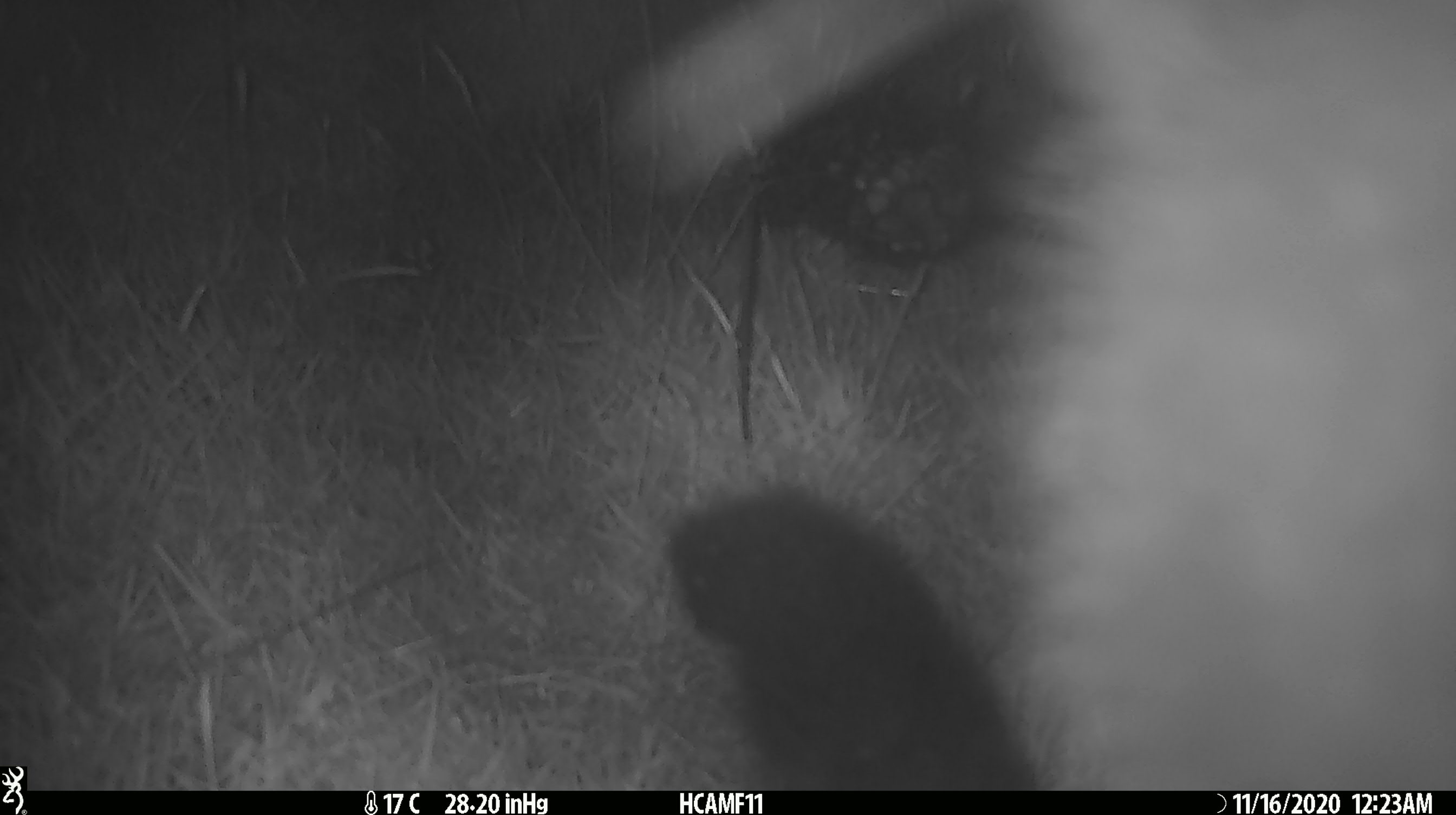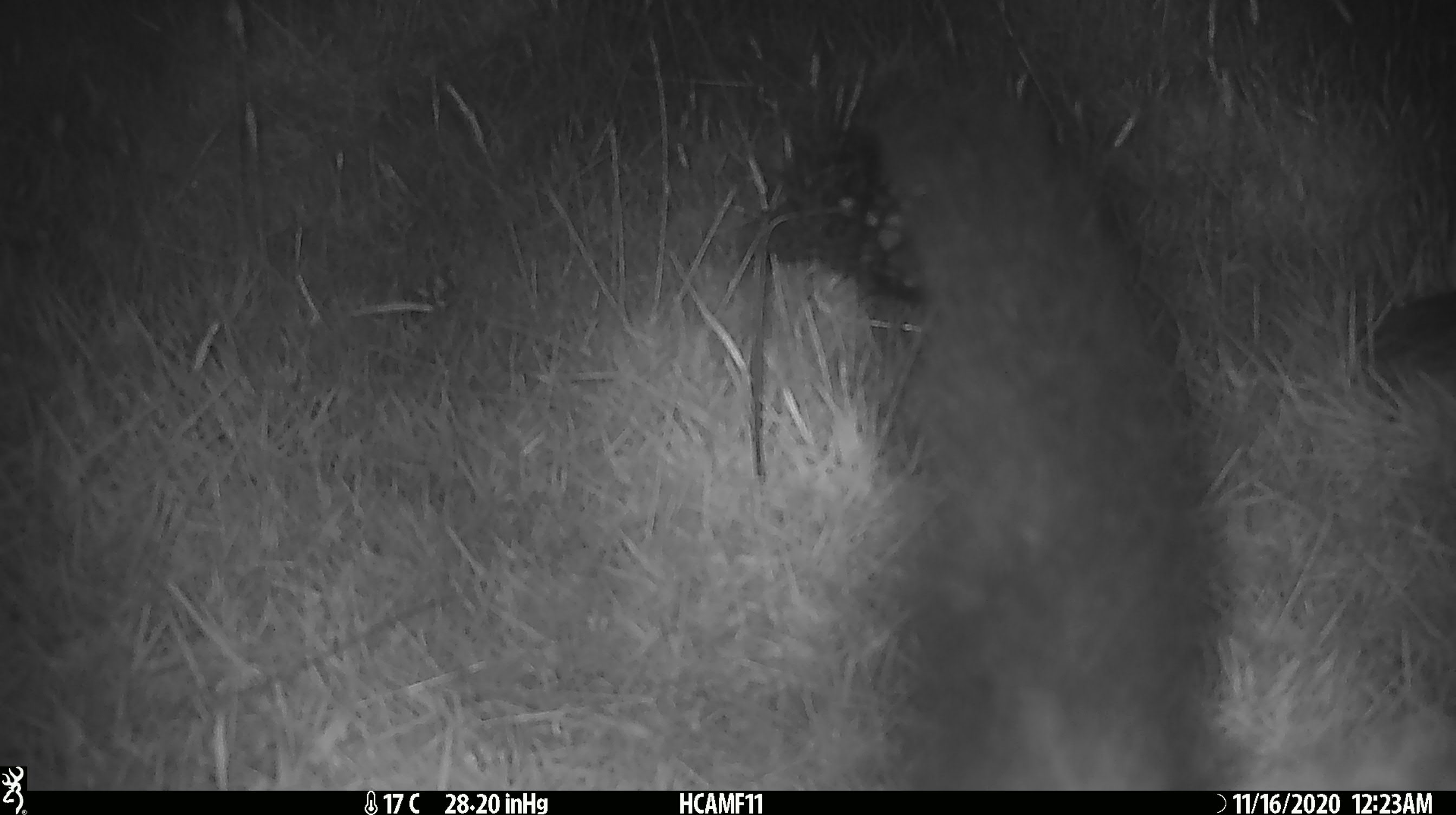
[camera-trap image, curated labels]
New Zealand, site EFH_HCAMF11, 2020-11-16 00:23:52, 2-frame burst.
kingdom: Animalia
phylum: Chordata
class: Mammalia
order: Diprotodontia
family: Phalangeridae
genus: Trichosurus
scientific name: Trichosurus vulpecula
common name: common brushtail possum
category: possum